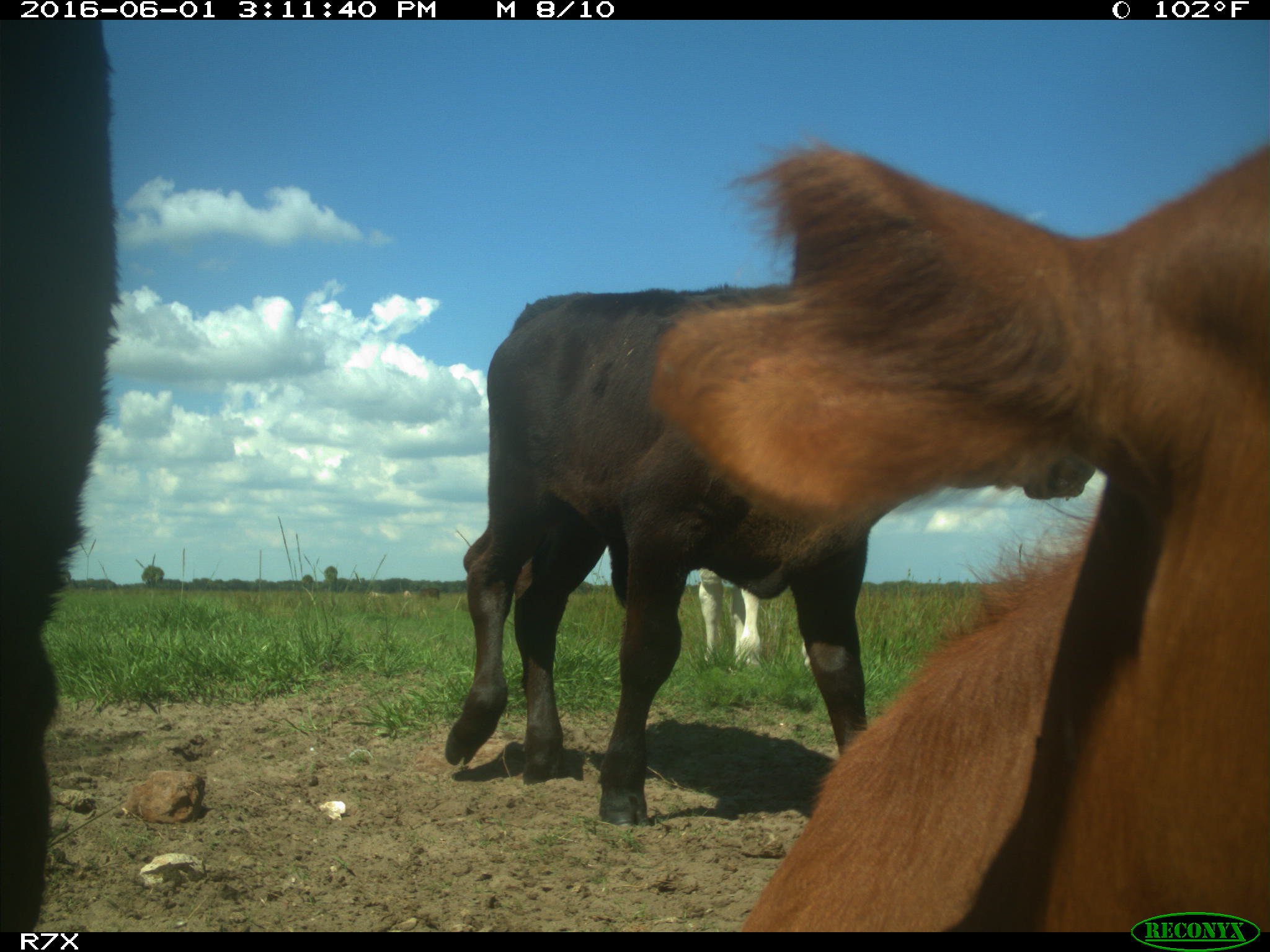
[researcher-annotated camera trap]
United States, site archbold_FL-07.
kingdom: Animalia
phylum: Chordata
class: Mammalia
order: Artiodactyla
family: Bovidae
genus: Bos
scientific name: Bos taurus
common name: domestic cow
Bos taurus (domestic cow).